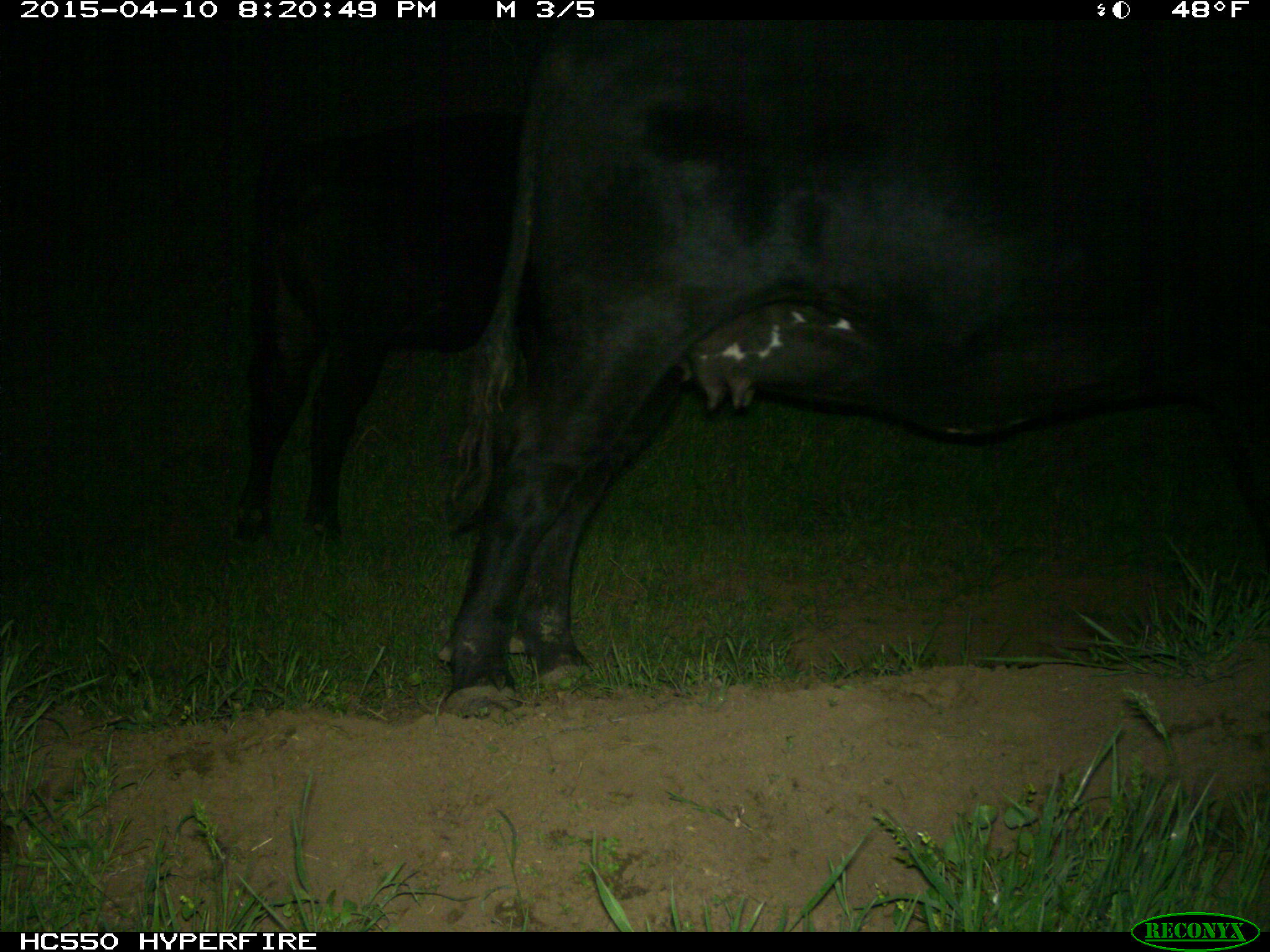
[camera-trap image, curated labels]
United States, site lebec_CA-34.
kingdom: Animalia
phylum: Chordata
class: Mammalia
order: Artiodactyla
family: Bovidae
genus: Bos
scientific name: Bos taurus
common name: domestic cow